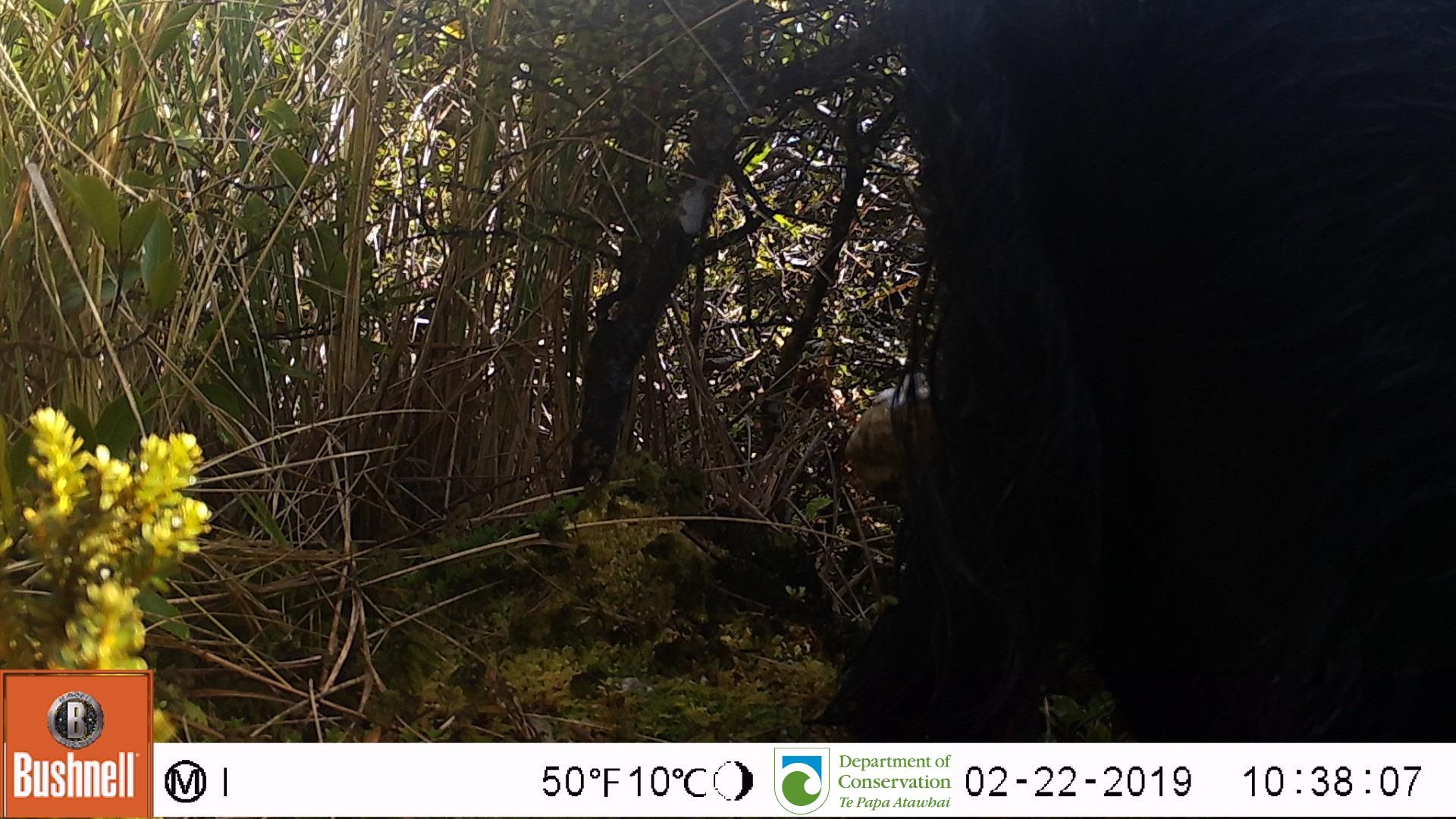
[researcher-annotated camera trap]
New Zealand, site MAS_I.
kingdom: Animalia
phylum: Chordata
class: Mammalia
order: Artiodactyla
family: Suidae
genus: Sus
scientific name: Sus scrofa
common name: pig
Pig (Sus scrofa).